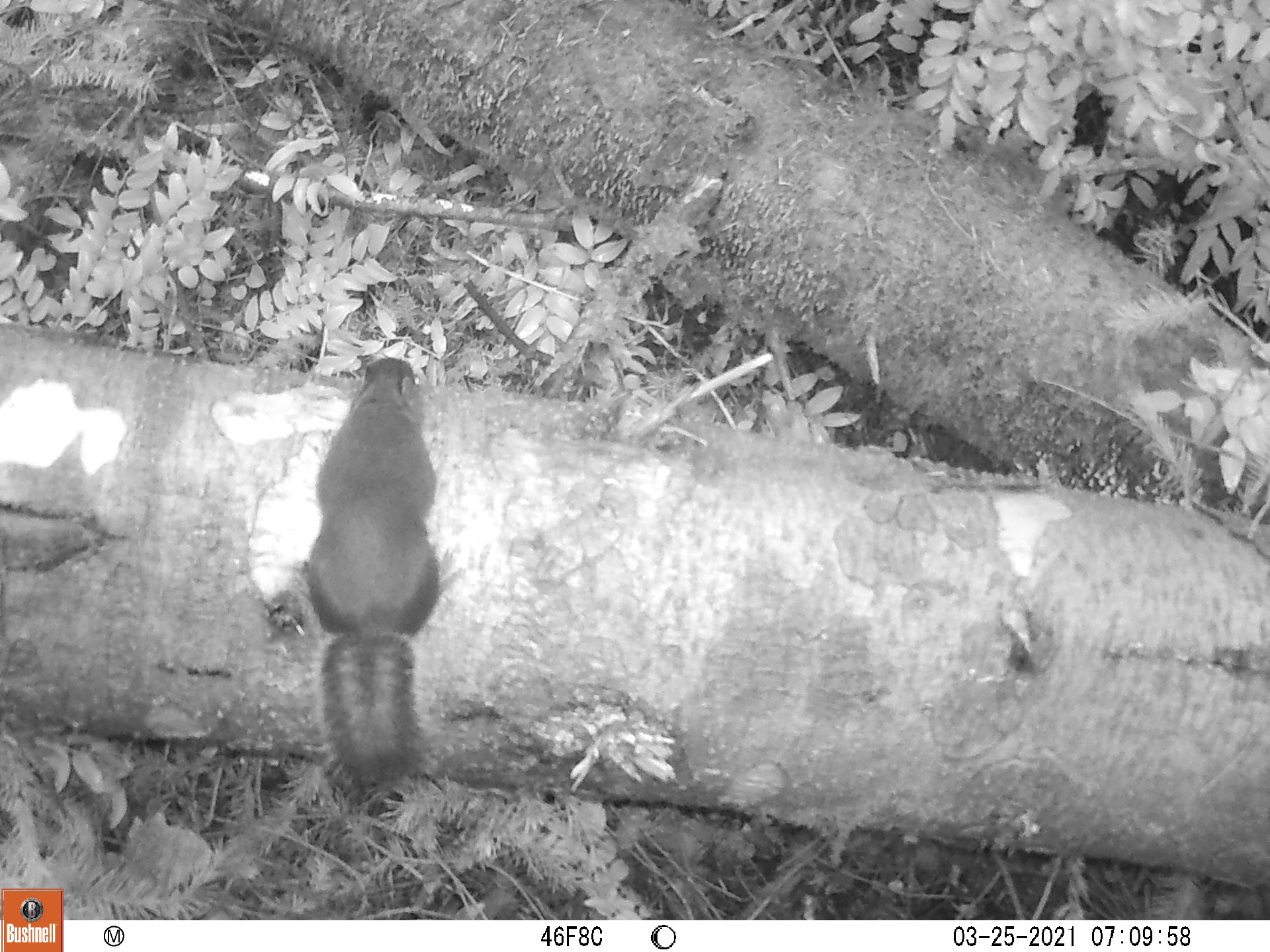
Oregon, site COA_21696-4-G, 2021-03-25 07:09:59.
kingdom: Animalia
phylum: Chordata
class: Mammalia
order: Rodentia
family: Sciuridae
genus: Tamiasciurus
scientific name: Tamiasciurus douglasii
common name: douglas squirrel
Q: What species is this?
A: Douglas squirrel (Tamiasciurus douglasii).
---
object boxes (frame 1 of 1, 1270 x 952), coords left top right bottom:
douglas squirrel: 264 341 469 813